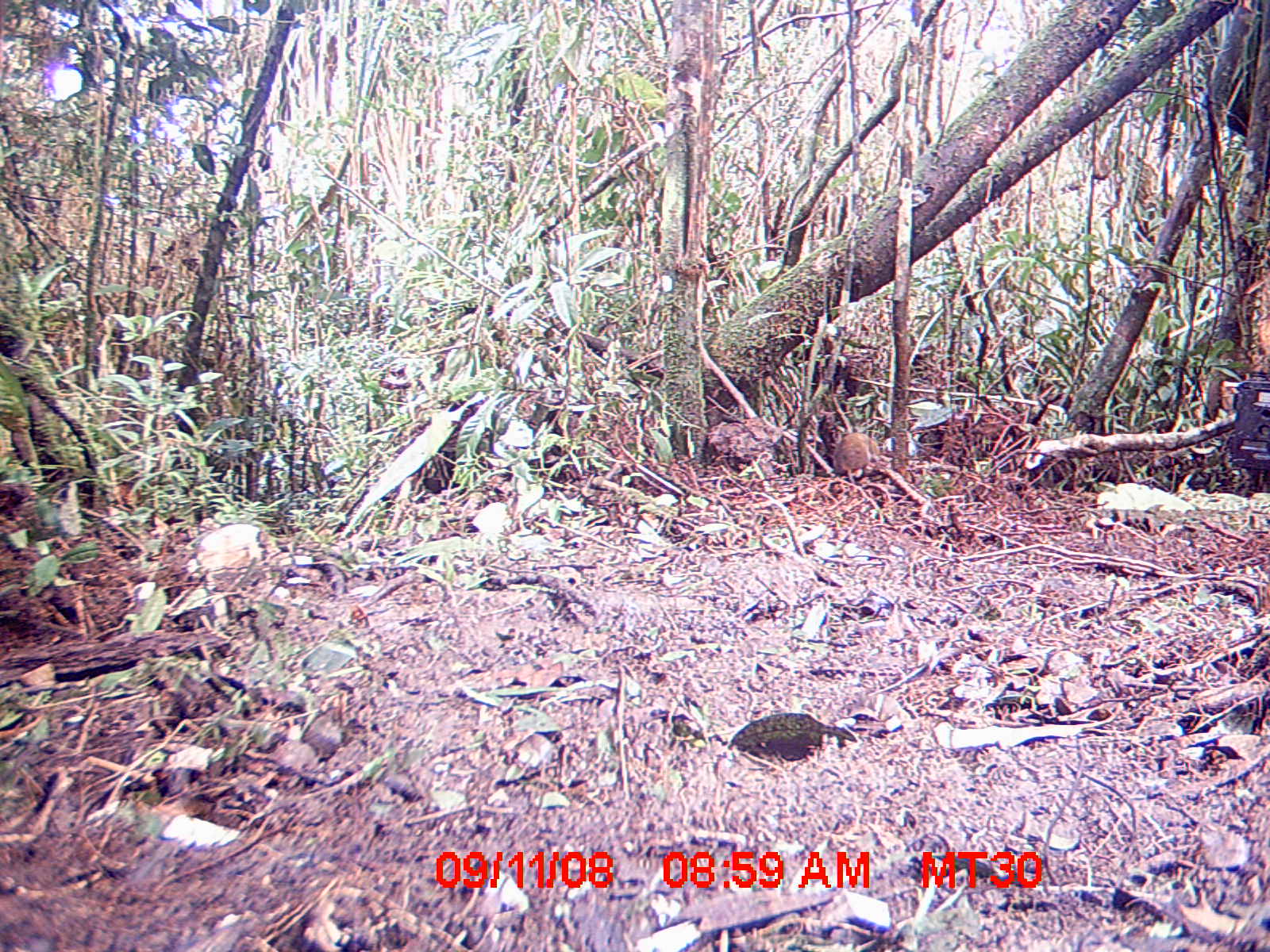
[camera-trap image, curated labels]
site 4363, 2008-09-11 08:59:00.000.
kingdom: Animalia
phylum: Chordata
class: Mammalia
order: Rodentia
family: Nesomyidae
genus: Nesomys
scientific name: Nesomys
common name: nesomys rodents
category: nesomys sp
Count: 1.